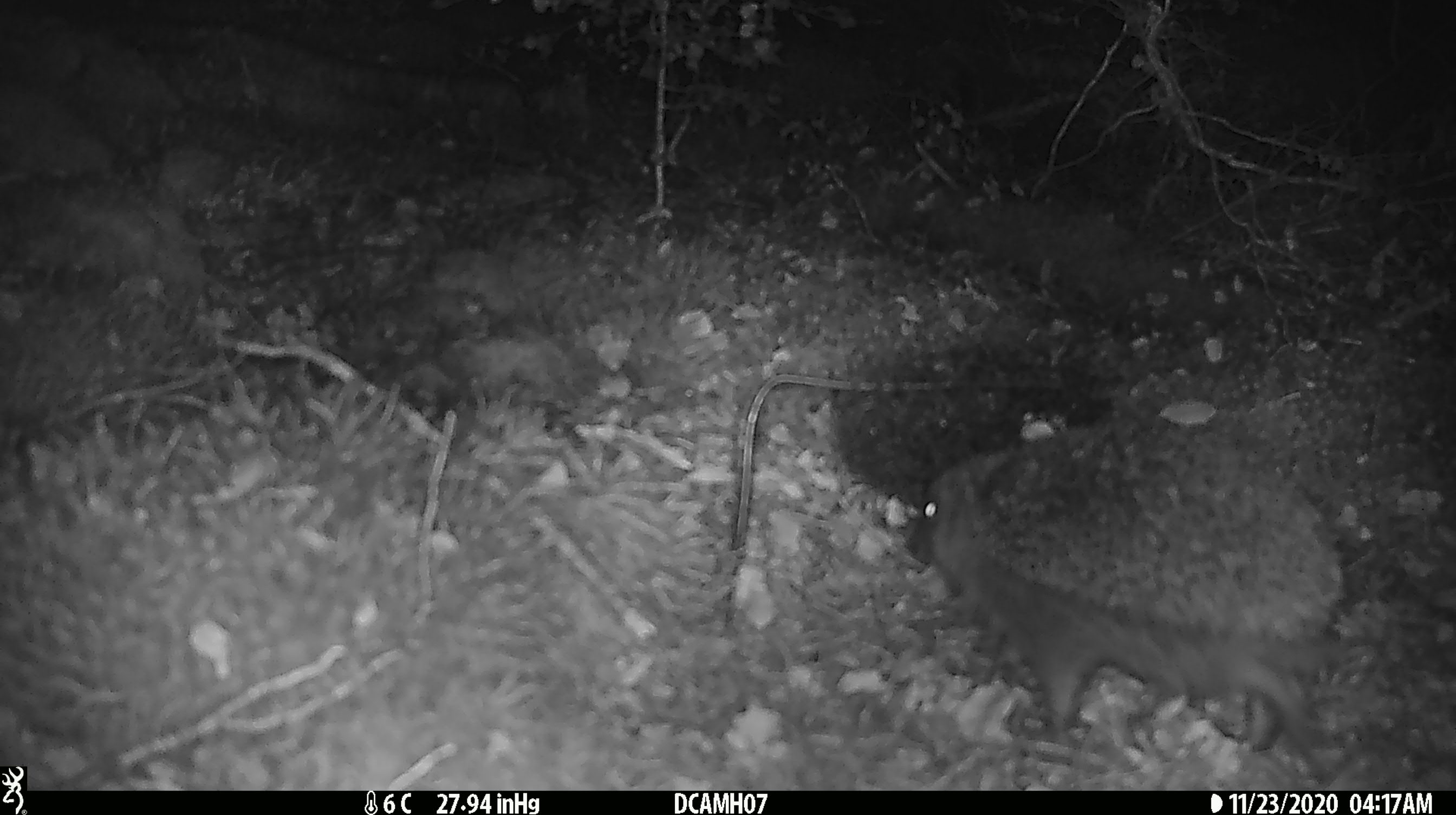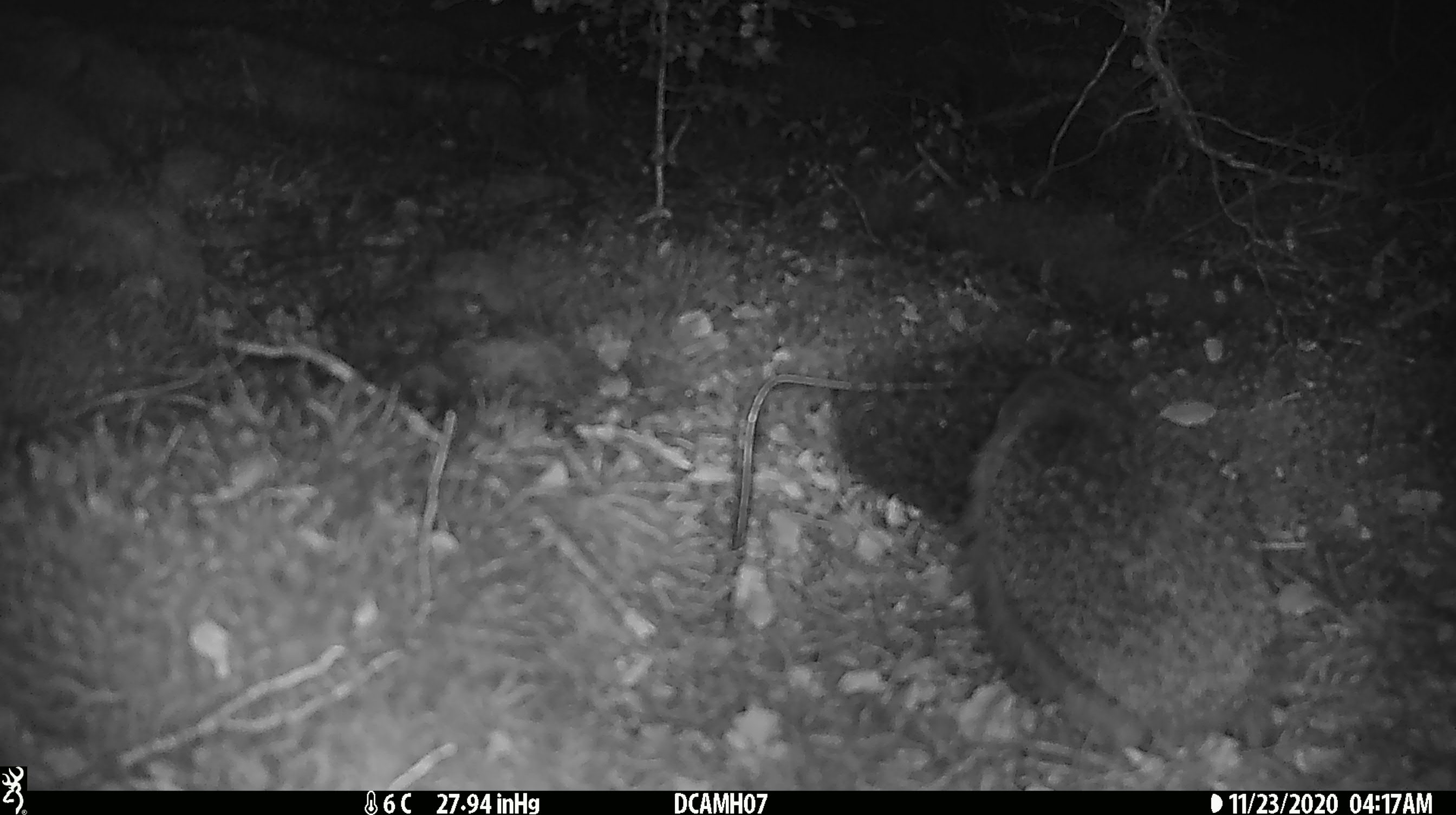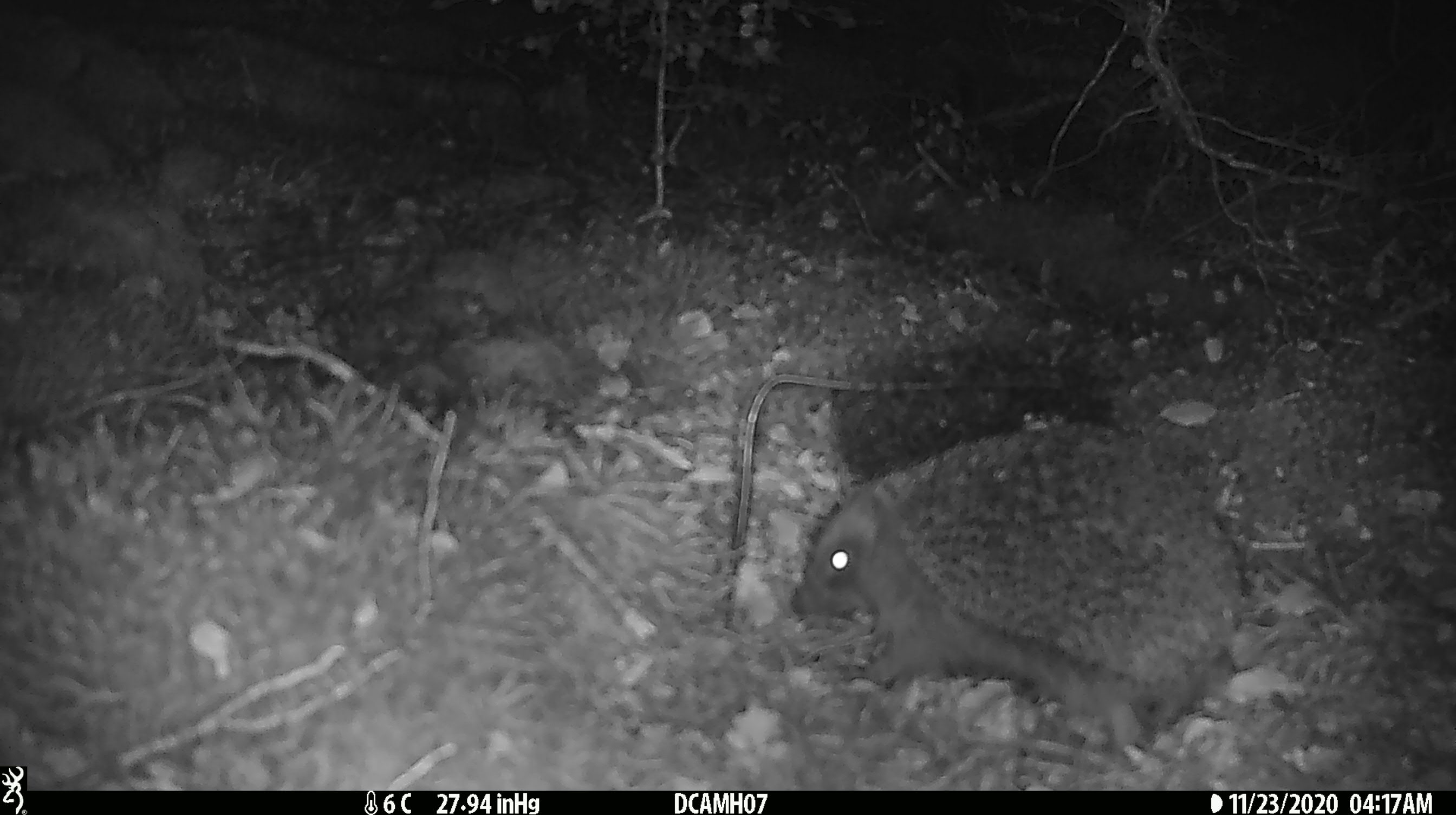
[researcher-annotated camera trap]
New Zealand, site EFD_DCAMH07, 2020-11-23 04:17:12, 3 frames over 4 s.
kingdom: Animalia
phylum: Chordata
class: Mammalia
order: Eulipotyphla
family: Erinaceidae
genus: Erinaceus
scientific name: Erinaceus europaeus europaeus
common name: european hedgehog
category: hedgehog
Hedgehog (european hedgehog) (Erinaceus europaeus europaeus).